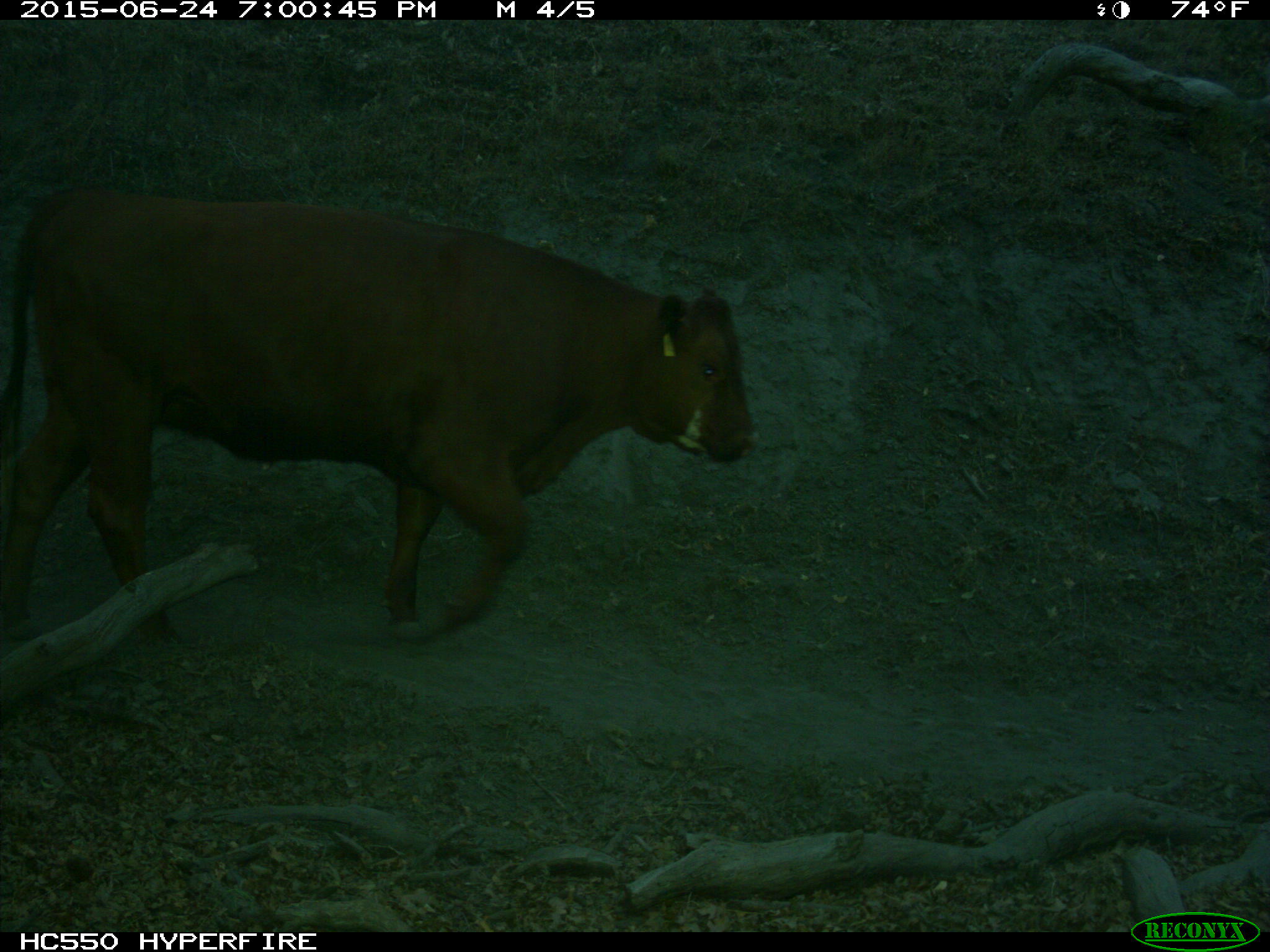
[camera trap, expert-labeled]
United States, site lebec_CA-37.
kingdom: Animalia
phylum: Chordata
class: Mammalia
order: Artiodactyla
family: Bovidae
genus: Bos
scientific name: Bos taurus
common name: domestic cow